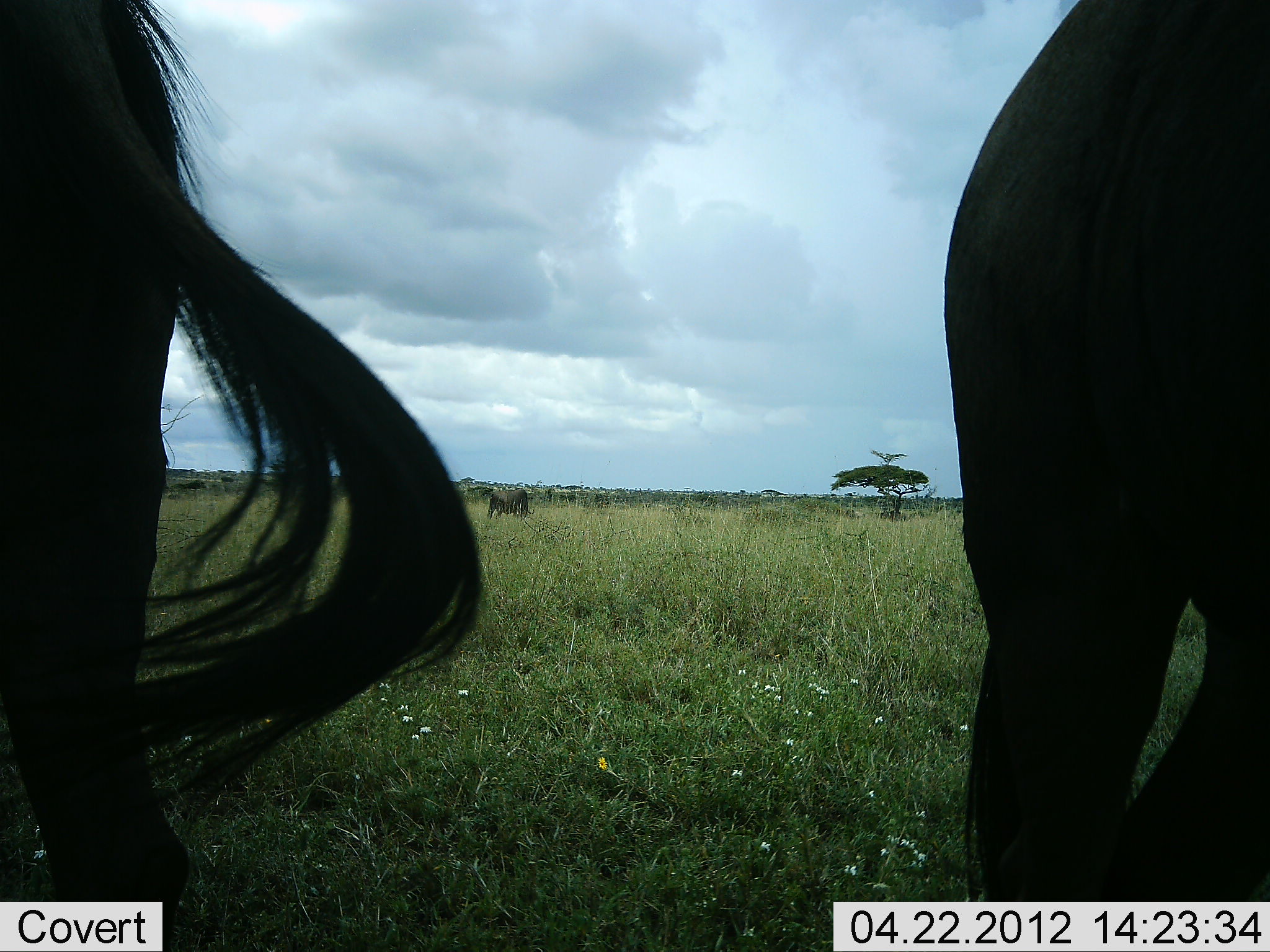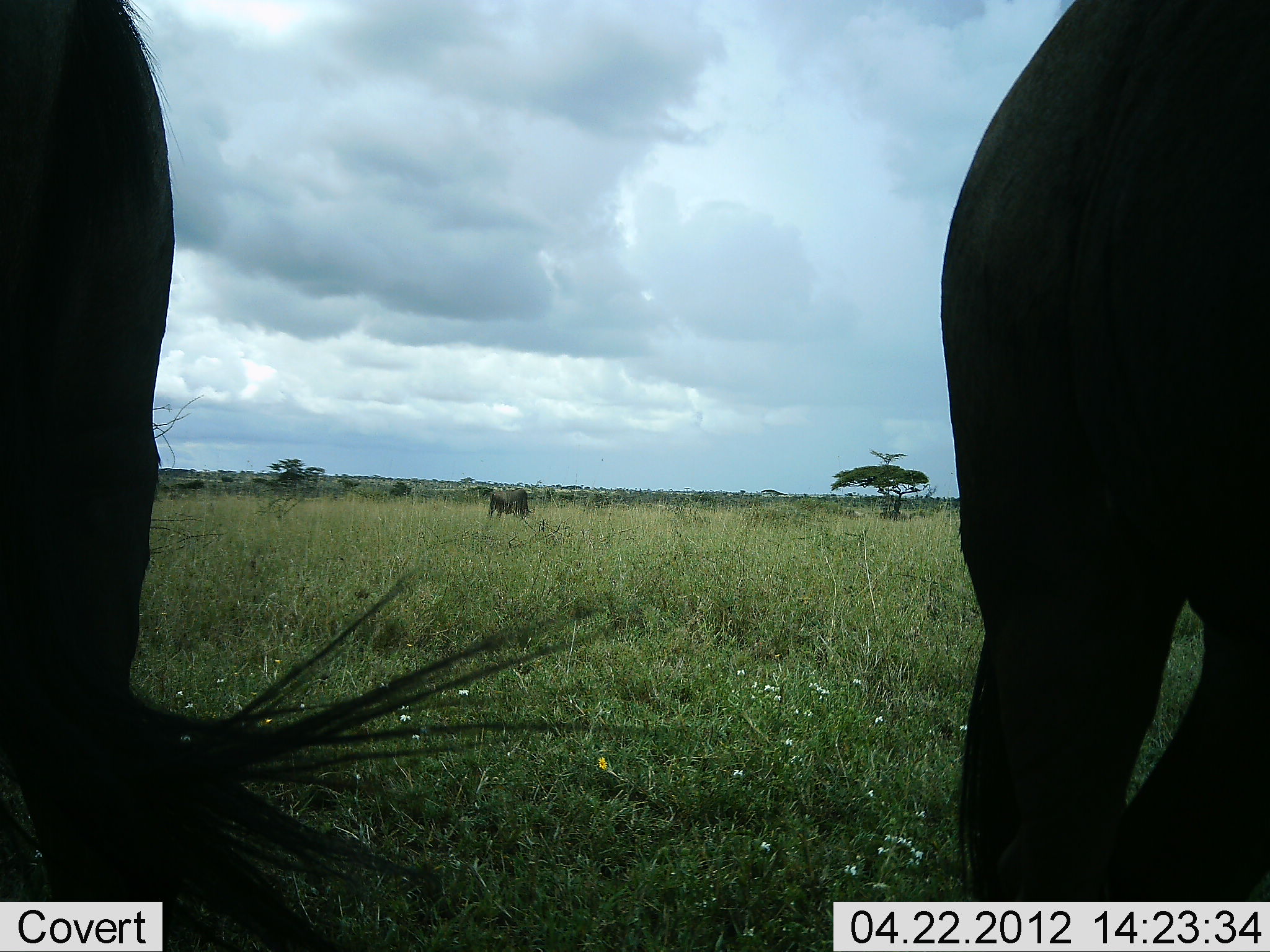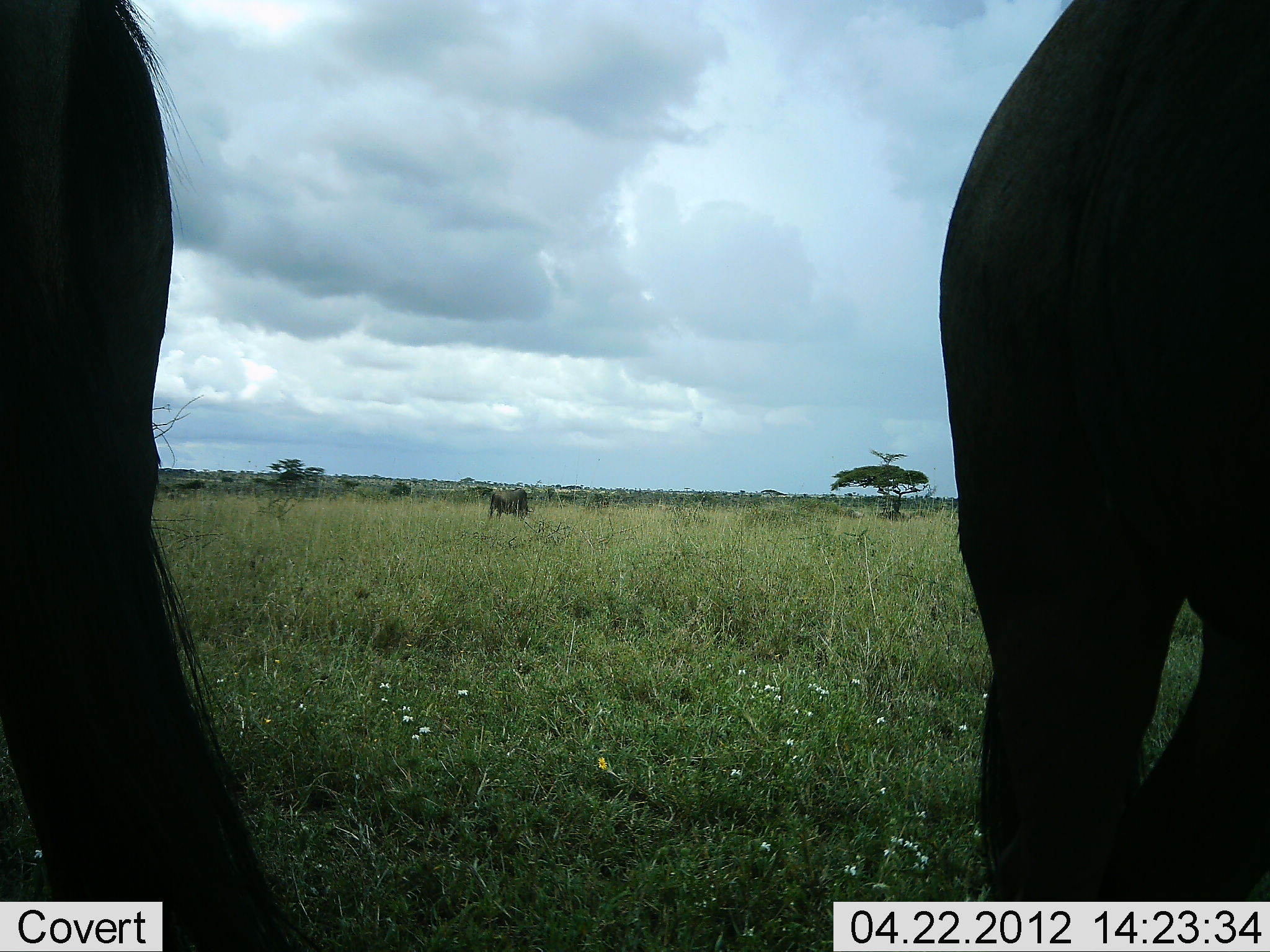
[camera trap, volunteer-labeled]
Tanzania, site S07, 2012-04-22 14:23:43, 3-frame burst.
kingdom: Animalia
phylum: Chordata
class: Mammalia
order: Artiodactyla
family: Bovidae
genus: Connochaetes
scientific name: Connochaetes taurinus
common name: blue wildebeest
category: wildebeest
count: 3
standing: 93%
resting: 14%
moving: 7%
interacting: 0%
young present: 0%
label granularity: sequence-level